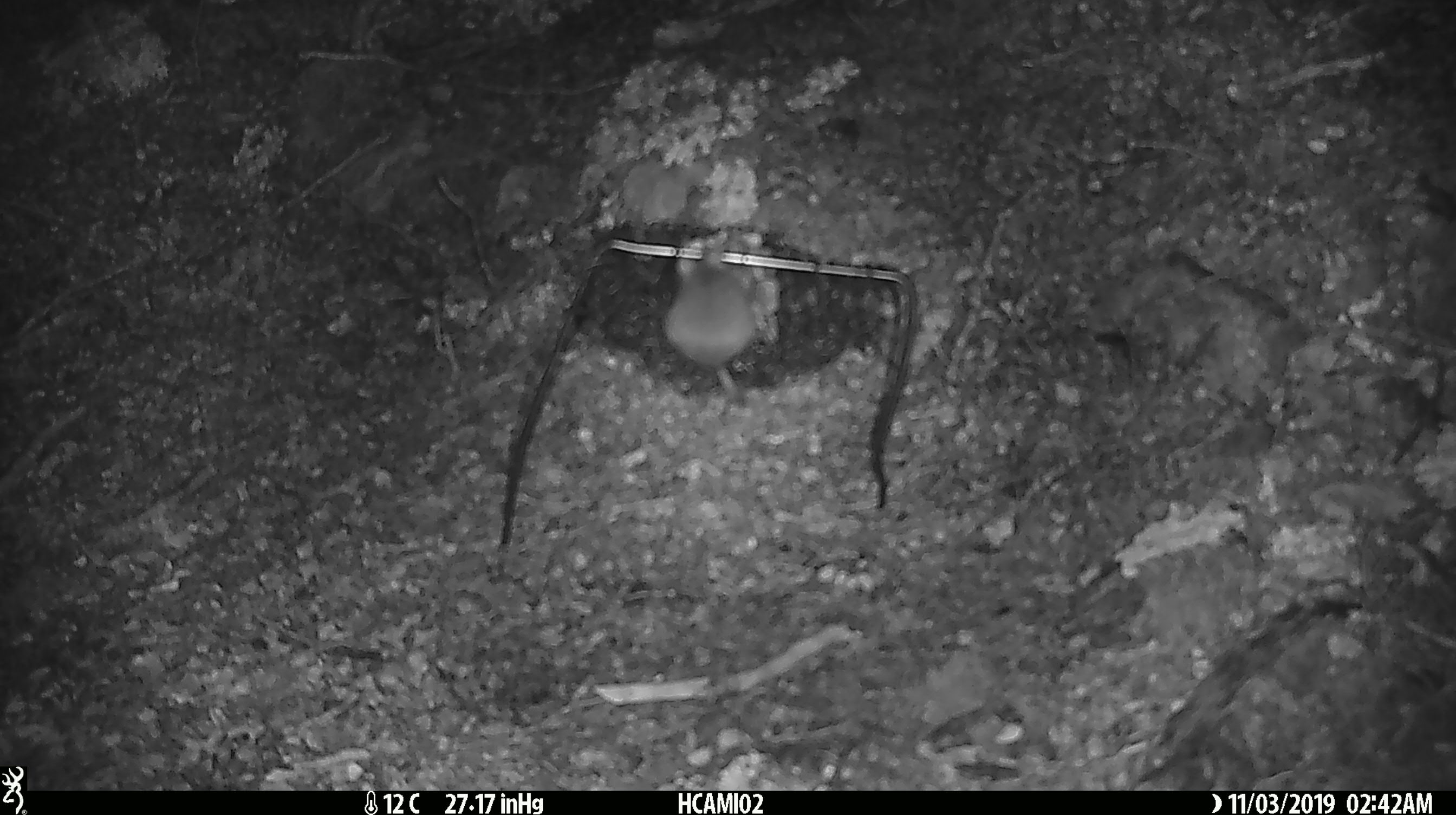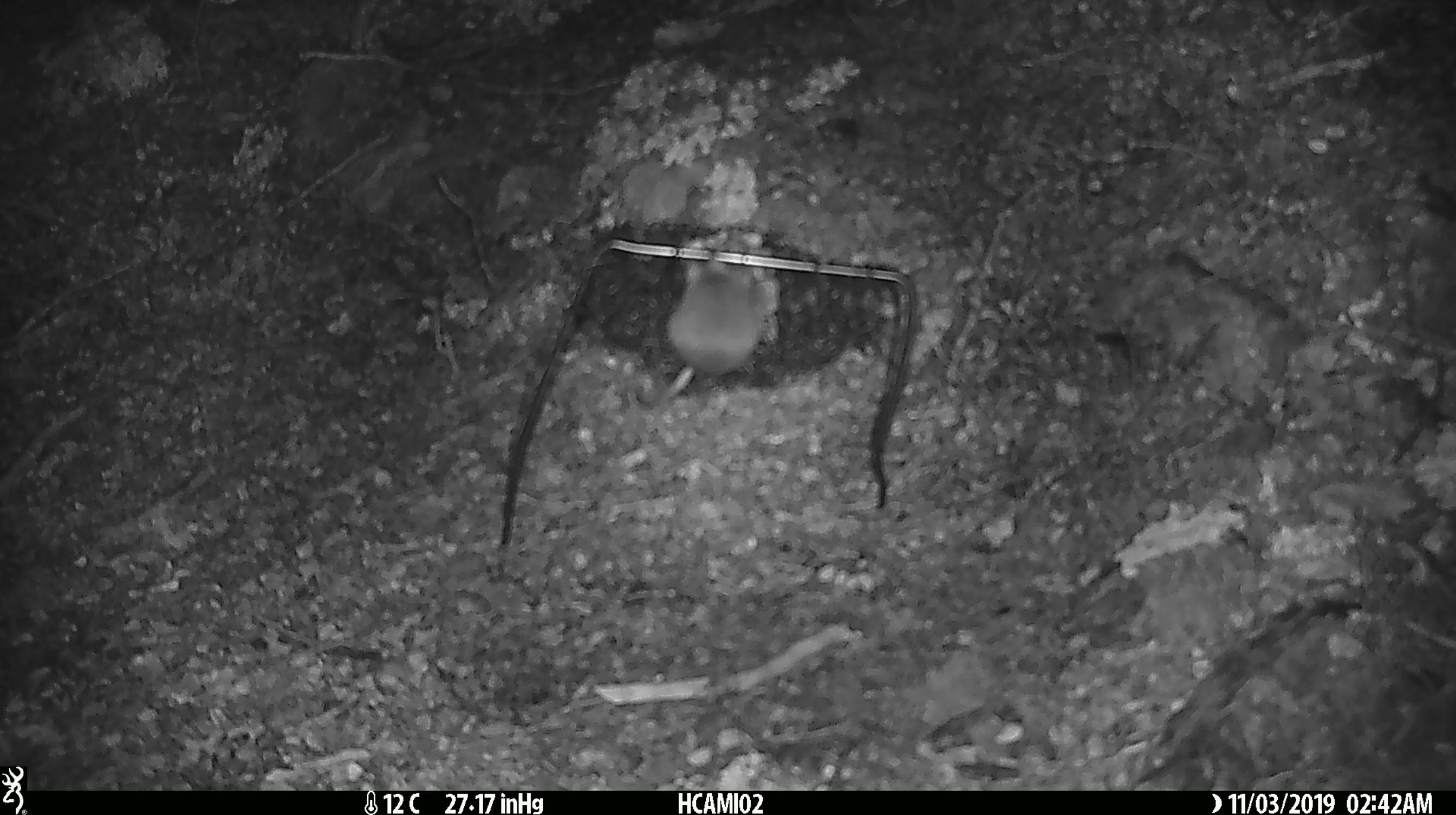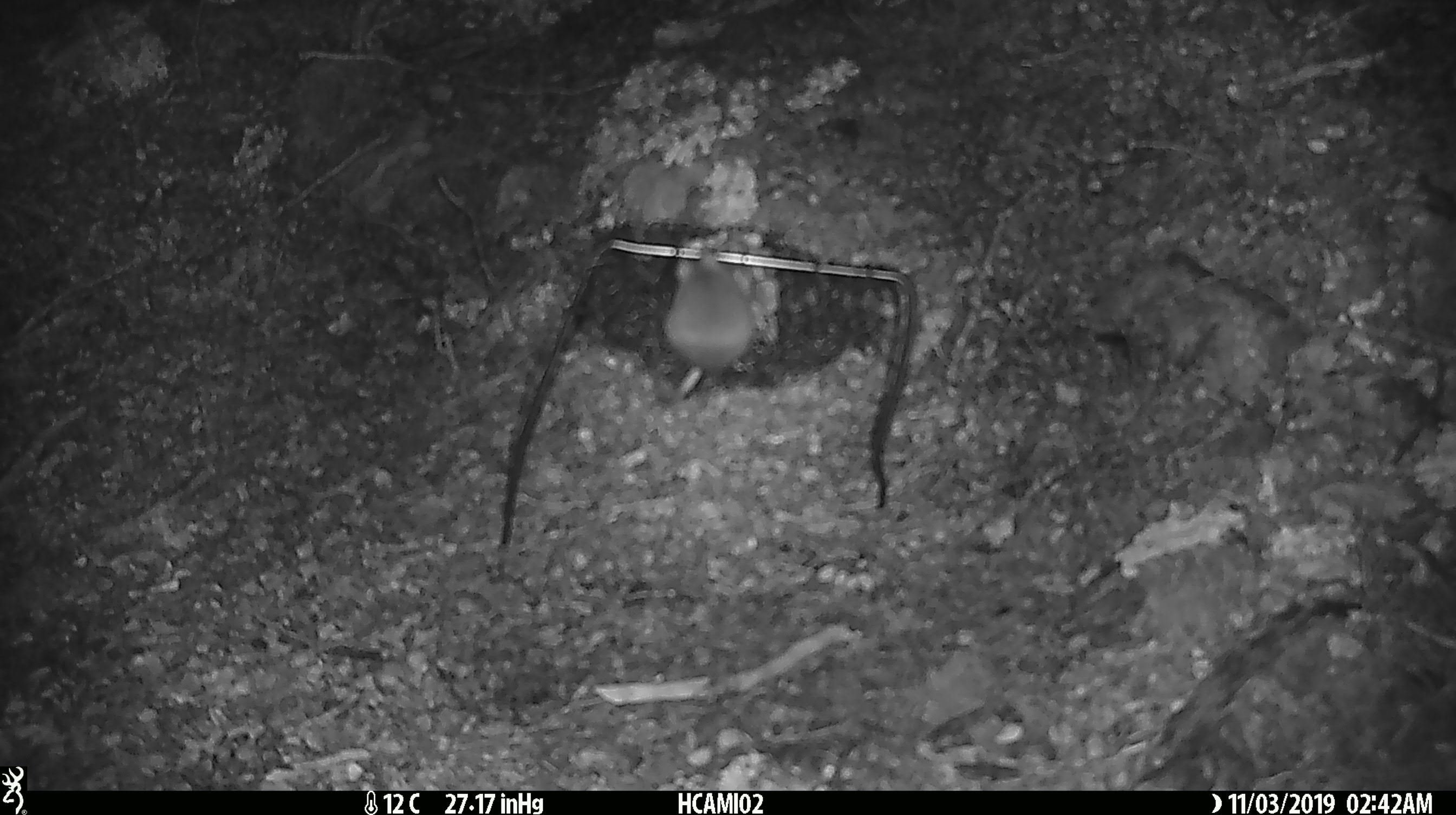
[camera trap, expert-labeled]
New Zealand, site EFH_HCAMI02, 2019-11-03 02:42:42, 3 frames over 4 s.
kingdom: Animalia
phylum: Chordata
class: Mammalia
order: Rodentia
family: Muridae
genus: Mus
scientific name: Mus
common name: mouse